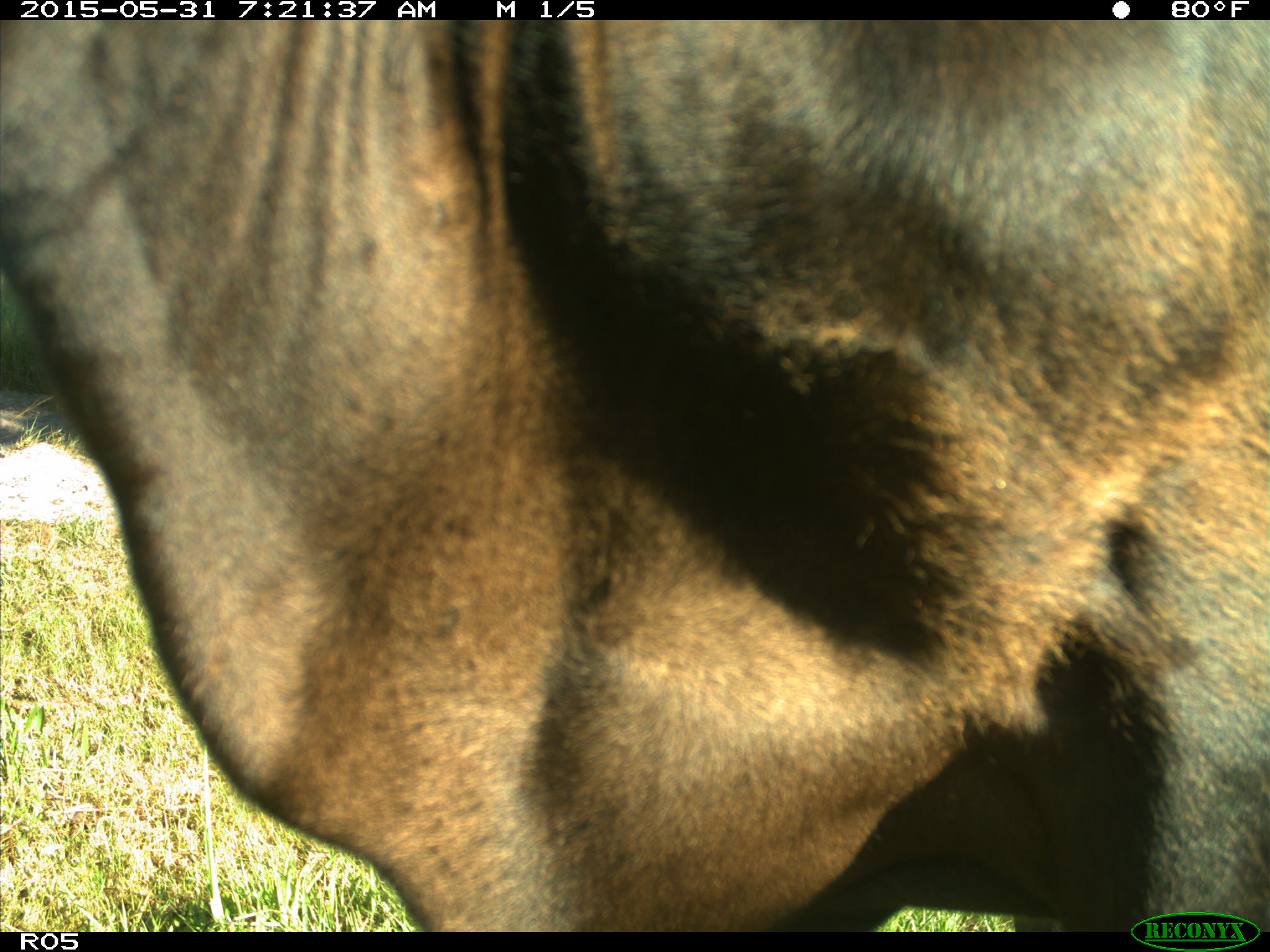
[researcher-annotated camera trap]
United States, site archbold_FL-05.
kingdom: Animalia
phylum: Chordata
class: Mammalia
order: Artiodactyla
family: Bovidae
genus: Bos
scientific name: Bos taurus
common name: domestic cow